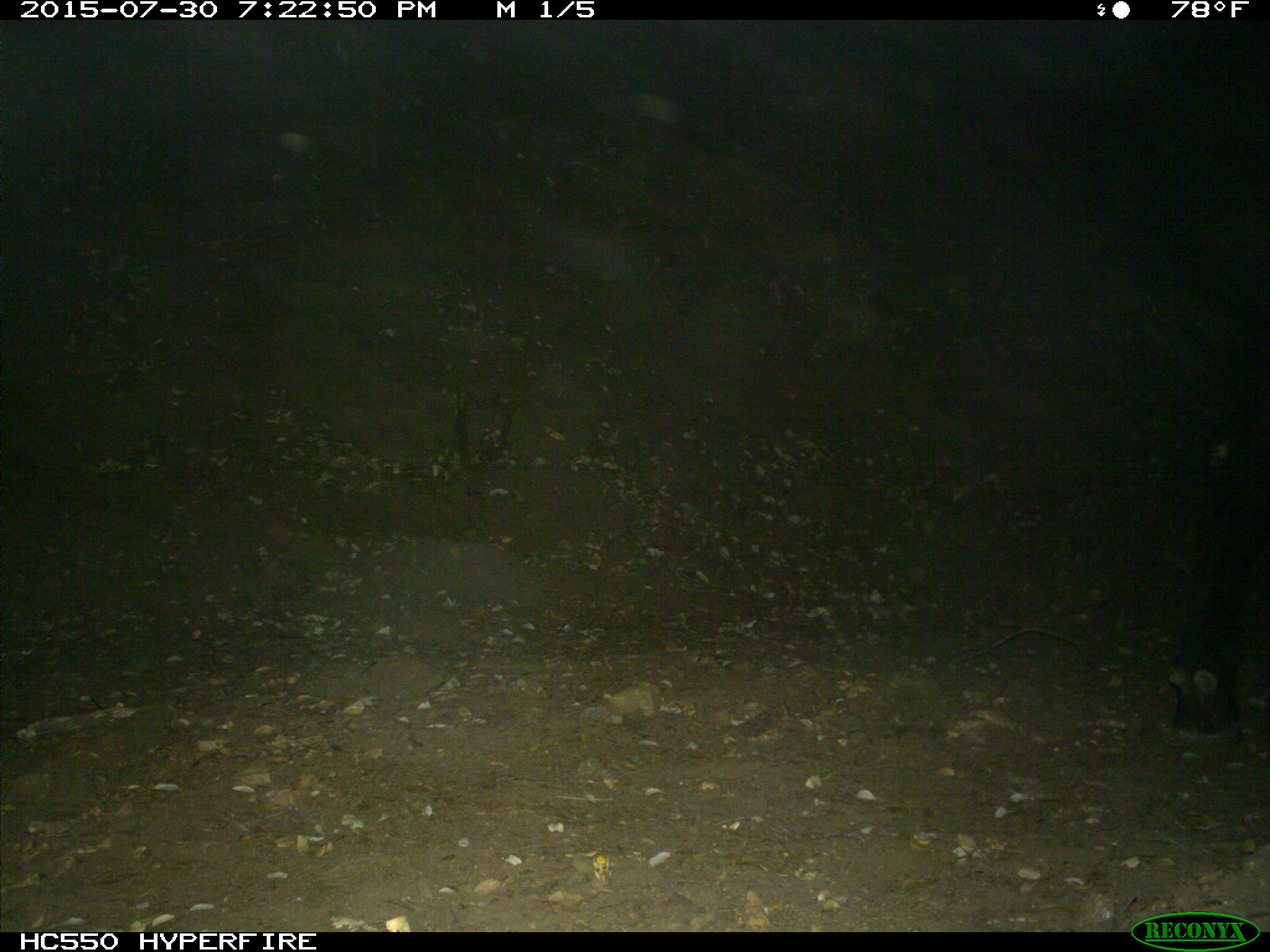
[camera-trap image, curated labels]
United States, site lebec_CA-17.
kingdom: Animalia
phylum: Chordata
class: Mammalia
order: Artiodactyla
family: Bovidae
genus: Bos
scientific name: Bos taurus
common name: domestic cow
Bos taurus (domestic cow).